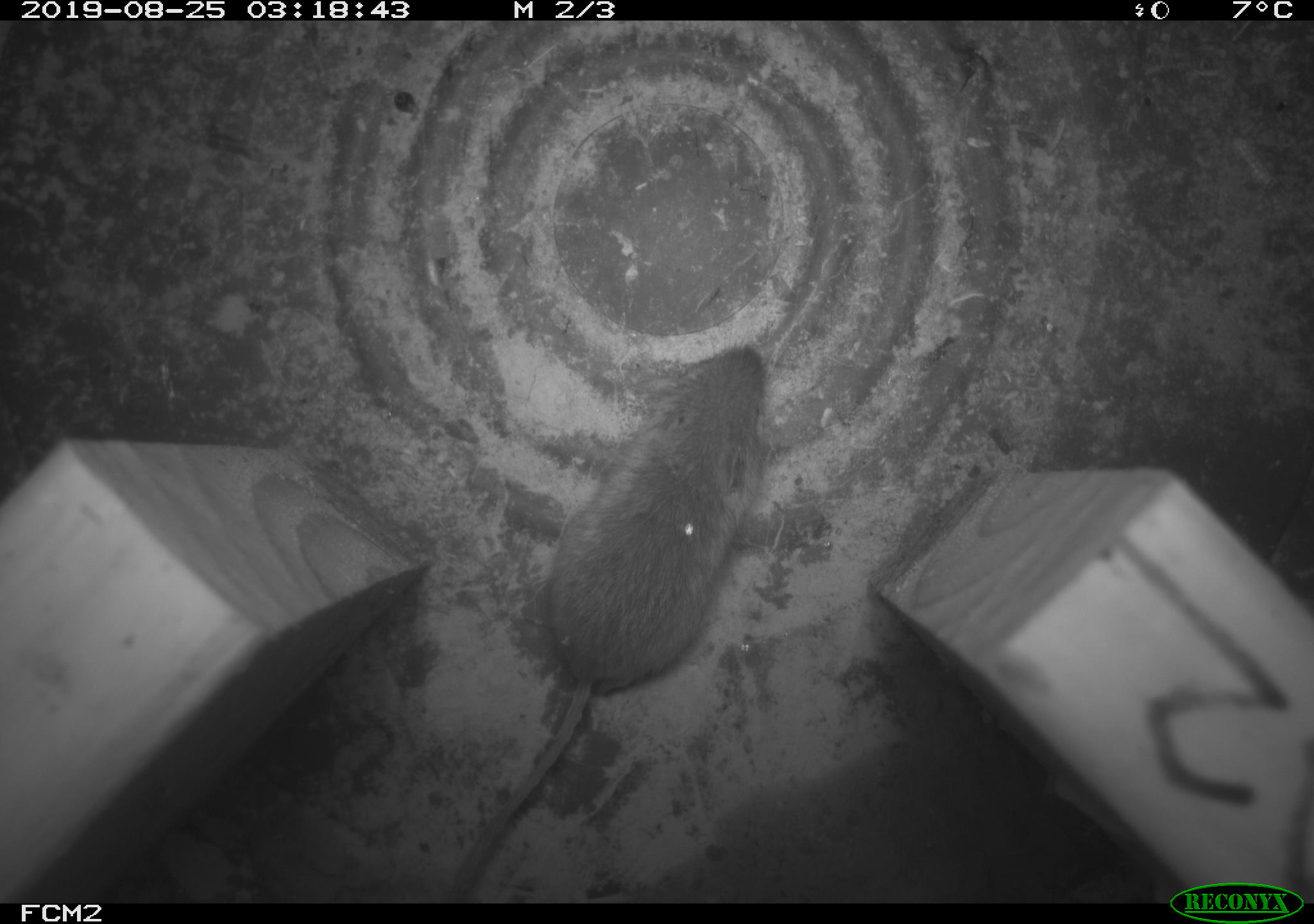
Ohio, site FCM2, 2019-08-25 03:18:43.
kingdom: Animalia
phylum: Chordata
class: Mammalia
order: Rodentia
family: Zapodidae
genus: Napaeozapus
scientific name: Napaeozapus insignis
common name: woodland jumping mouse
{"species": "woodland jumping mouse (Napaeozapus insignis)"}